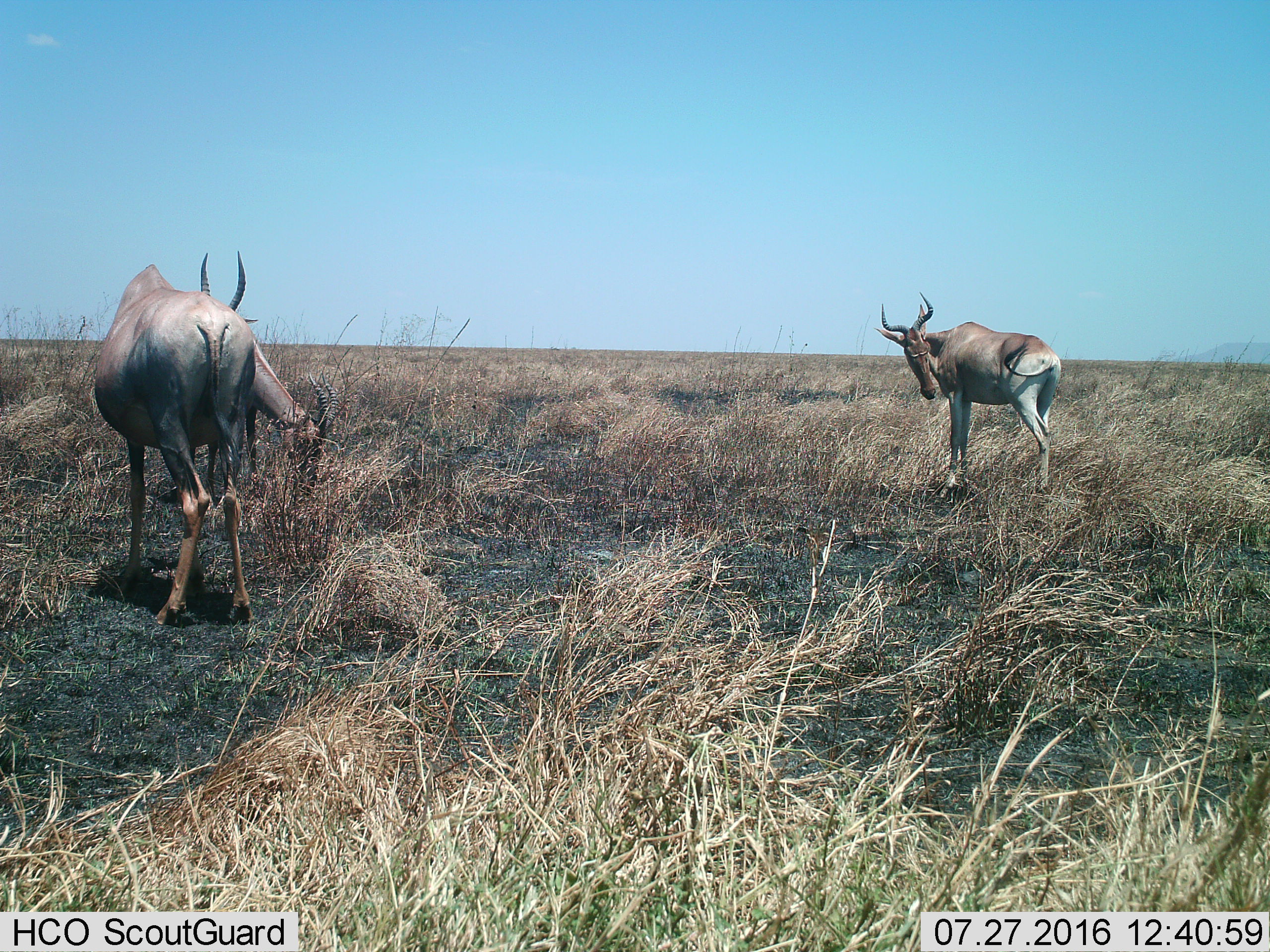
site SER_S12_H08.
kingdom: Animalia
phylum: Chordata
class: Mammalia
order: Artiodactyla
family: Bovidae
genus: Alcelaphus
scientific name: Alcelaphus buselaphus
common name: hartebeest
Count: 3.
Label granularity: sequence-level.